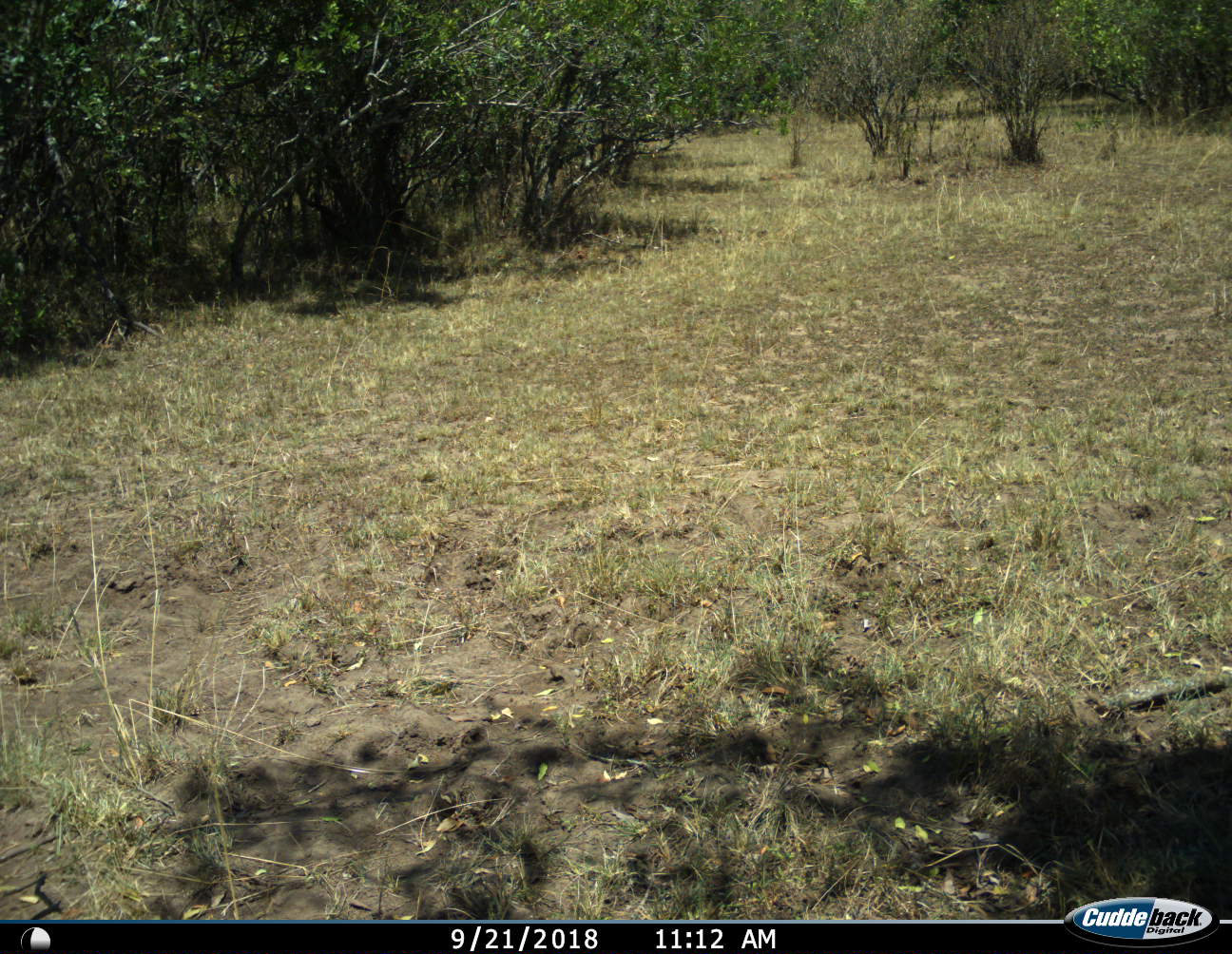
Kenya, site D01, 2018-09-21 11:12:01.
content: no animal present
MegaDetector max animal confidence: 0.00